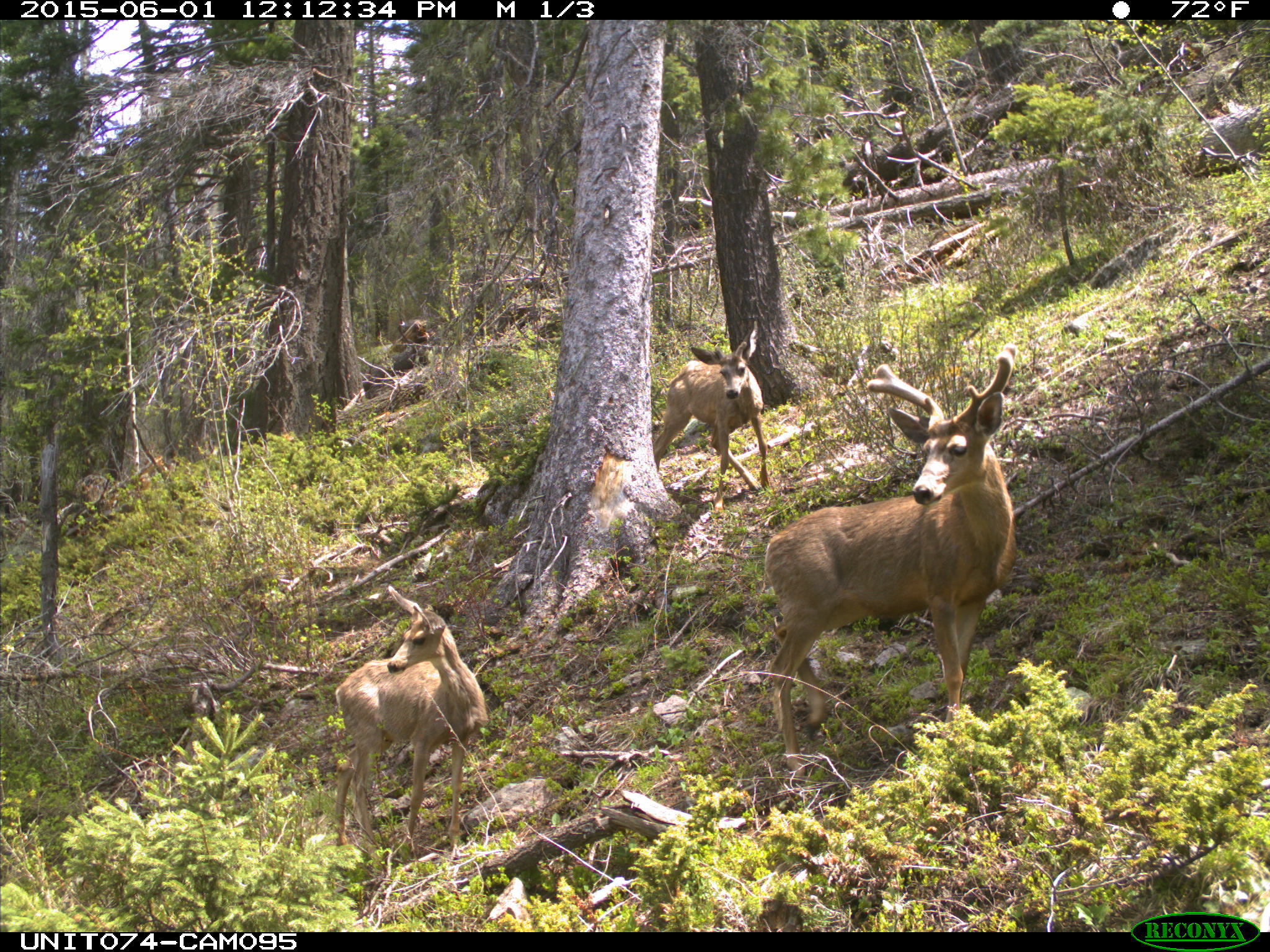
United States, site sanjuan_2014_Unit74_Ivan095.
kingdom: Animalia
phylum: Chordata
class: Mammalia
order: Artiodactyla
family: Cervidae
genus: Odocoileus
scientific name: Odocoileus hemionus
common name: mule deer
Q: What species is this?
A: Odocoileus hemionus (mule deer).